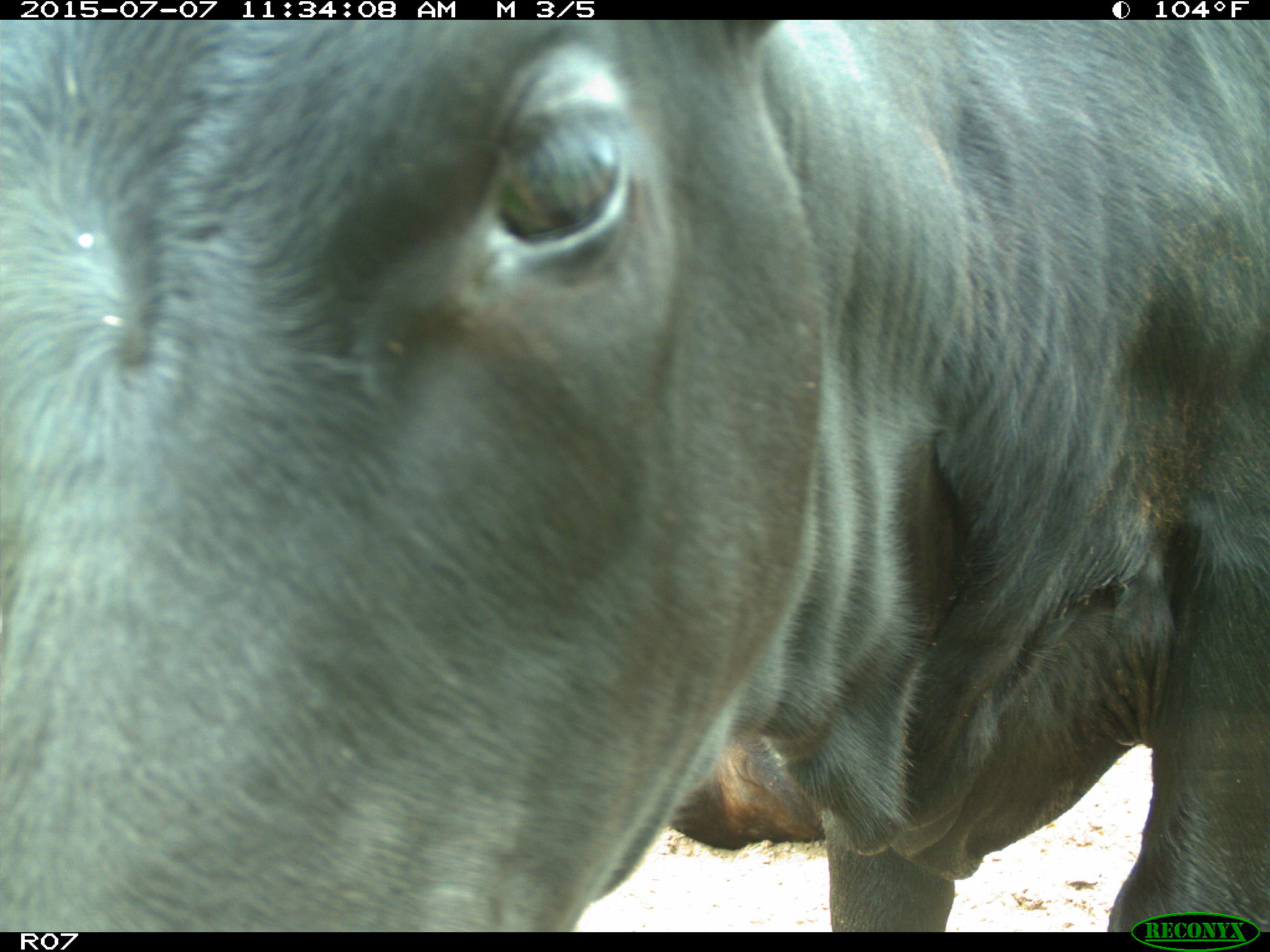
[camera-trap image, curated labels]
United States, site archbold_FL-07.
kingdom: Animalia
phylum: Chordata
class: Mammalia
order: Artiodactyla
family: Bovidae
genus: Bos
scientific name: Bos taurus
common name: domestic cow